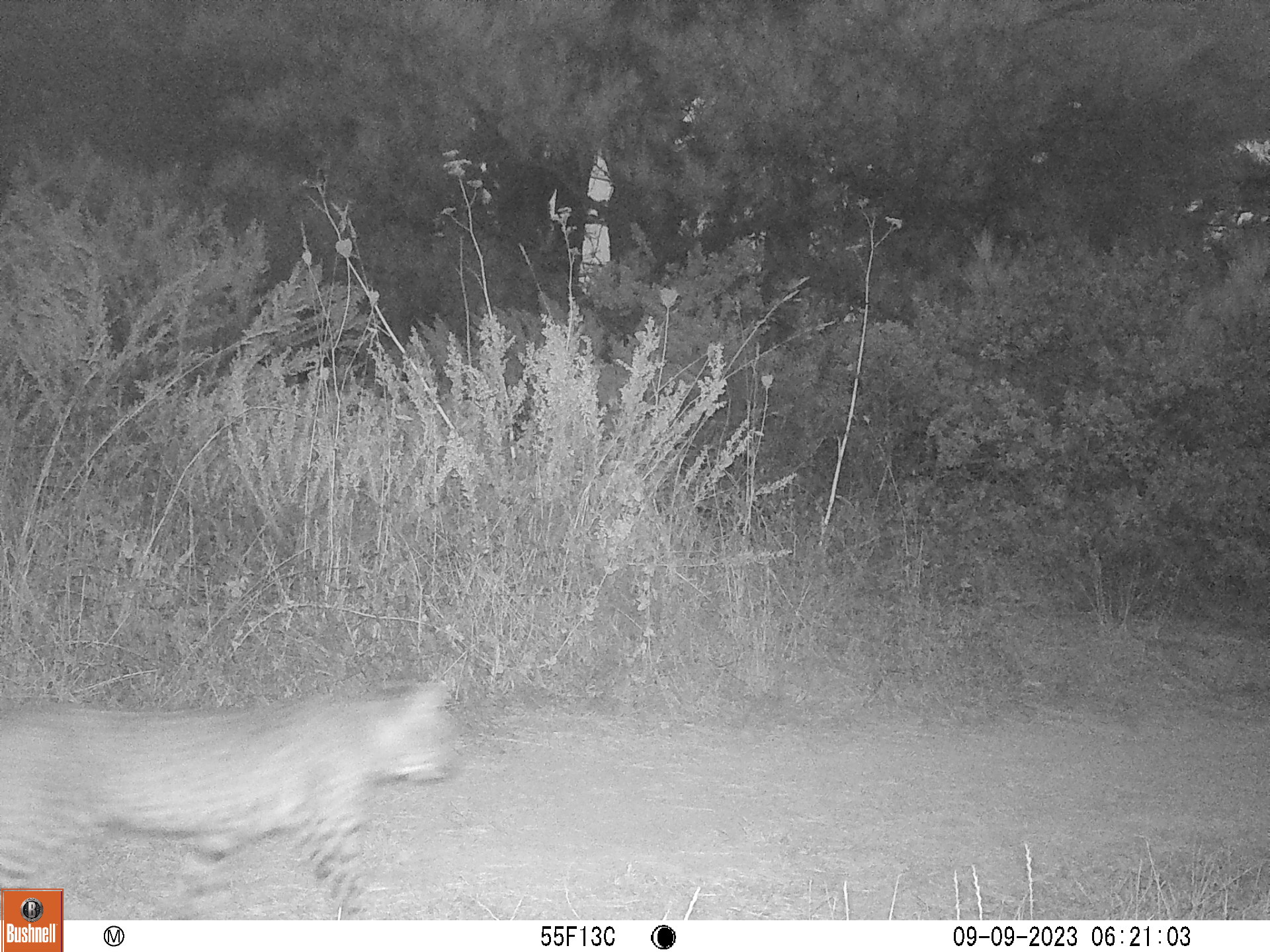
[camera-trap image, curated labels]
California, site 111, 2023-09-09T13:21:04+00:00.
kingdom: Animalia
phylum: Chordata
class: Mammalia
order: Carnivora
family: Felidae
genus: Lynx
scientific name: Lynx rufus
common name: bobcat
Bobcat (Lynx rufus).